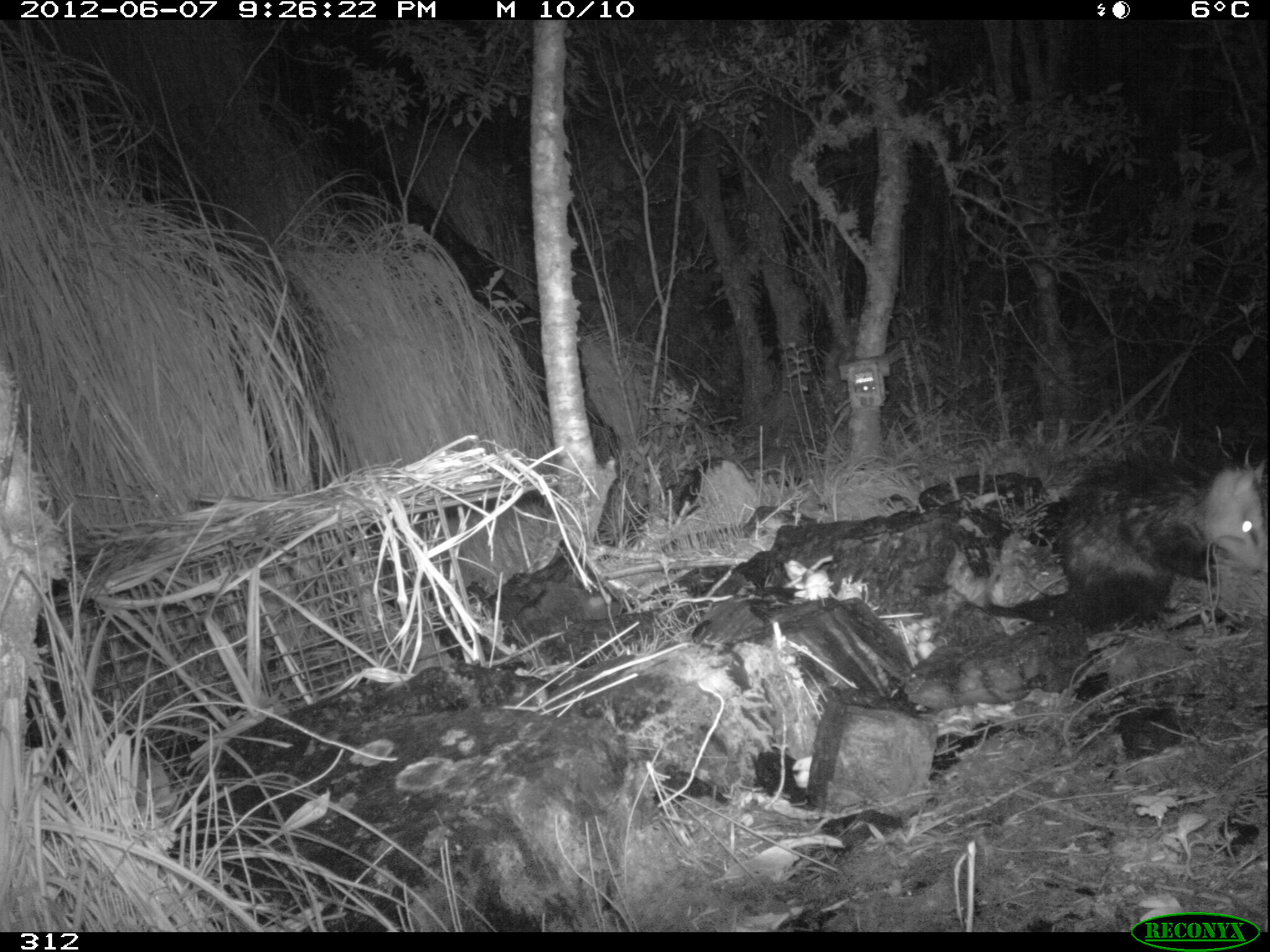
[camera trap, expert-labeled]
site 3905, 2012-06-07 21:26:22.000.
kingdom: Animalia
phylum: Chordata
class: Mammalia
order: Didelphimorphia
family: Didelphidae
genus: Didelphis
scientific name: Didelphis pernigra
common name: andean white-eared opossum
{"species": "Didelphis pernigra (andean white-eared opossum)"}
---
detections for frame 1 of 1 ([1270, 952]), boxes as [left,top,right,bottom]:
didelphis pernigra: [980,452,1269,630]